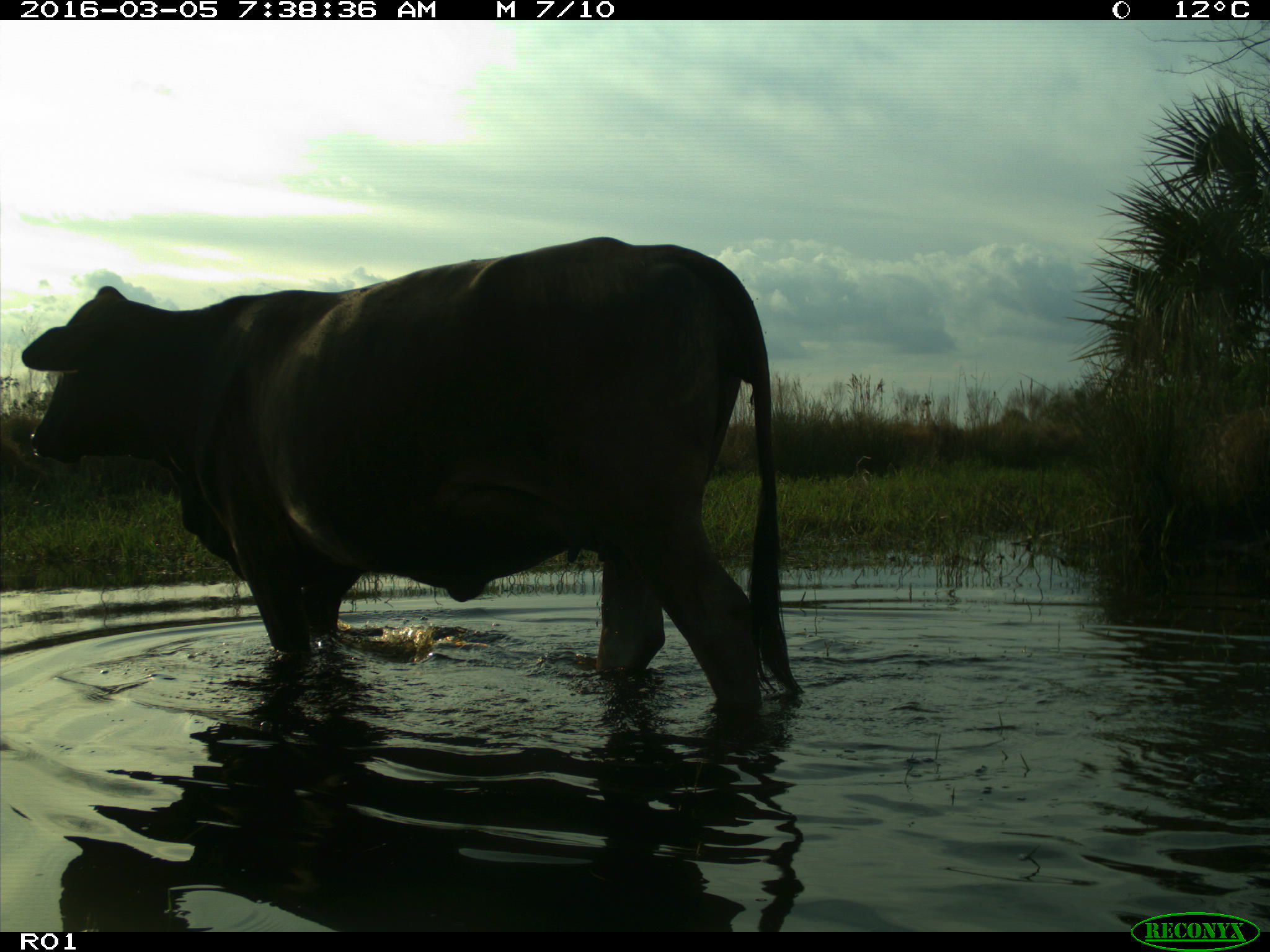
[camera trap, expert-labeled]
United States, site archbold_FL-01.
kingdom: Animalia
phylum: Chordata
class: Mammalia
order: Artiodactyla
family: Bovidae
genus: Bos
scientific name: Bos taurus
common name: domestic cow